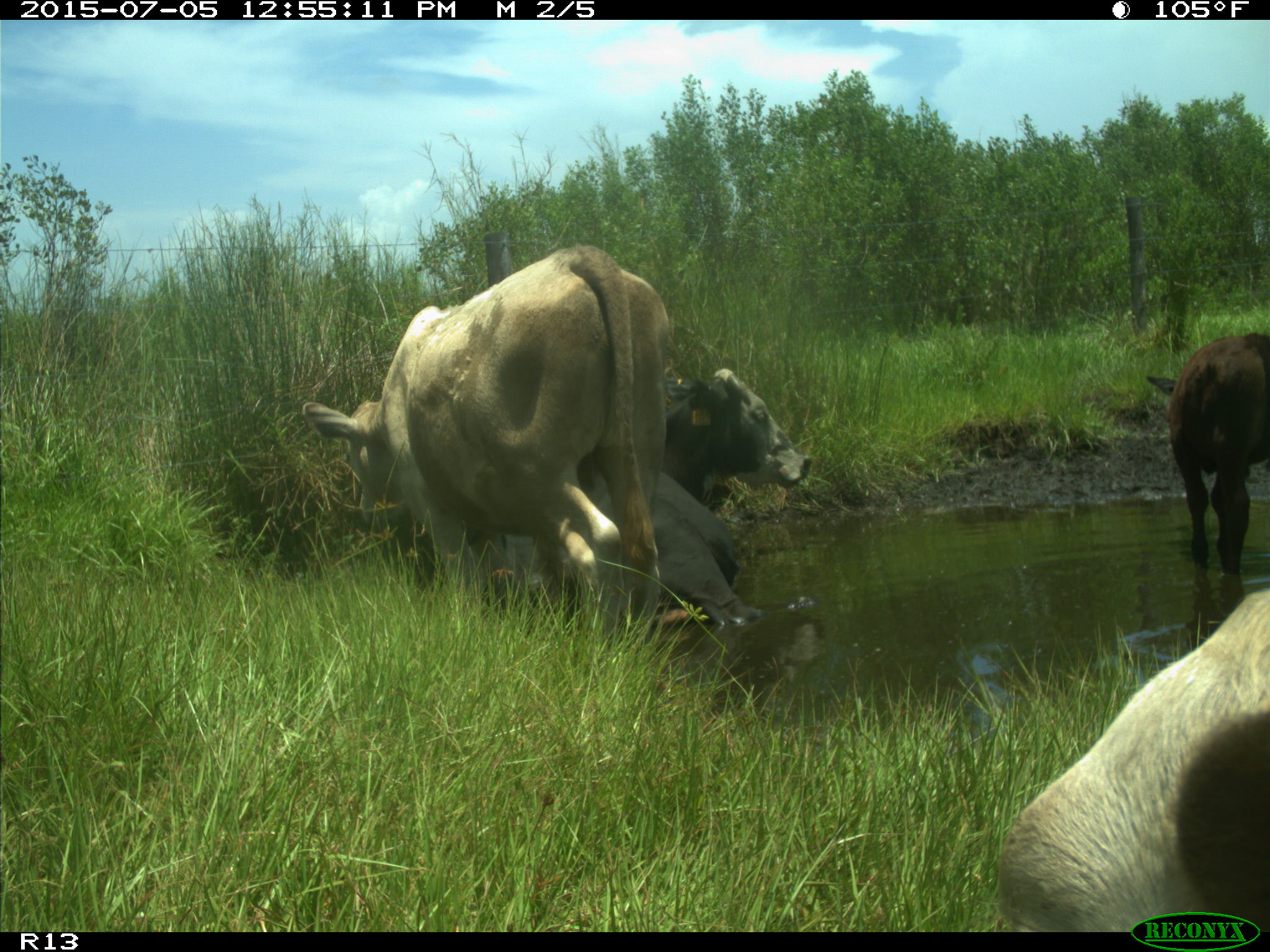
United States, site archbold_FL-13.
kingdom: Animalia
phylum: Chordata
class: Mammalia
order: Artiodactyla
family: Bovidae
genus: Bos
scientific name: Bos taurus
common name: domestic cow